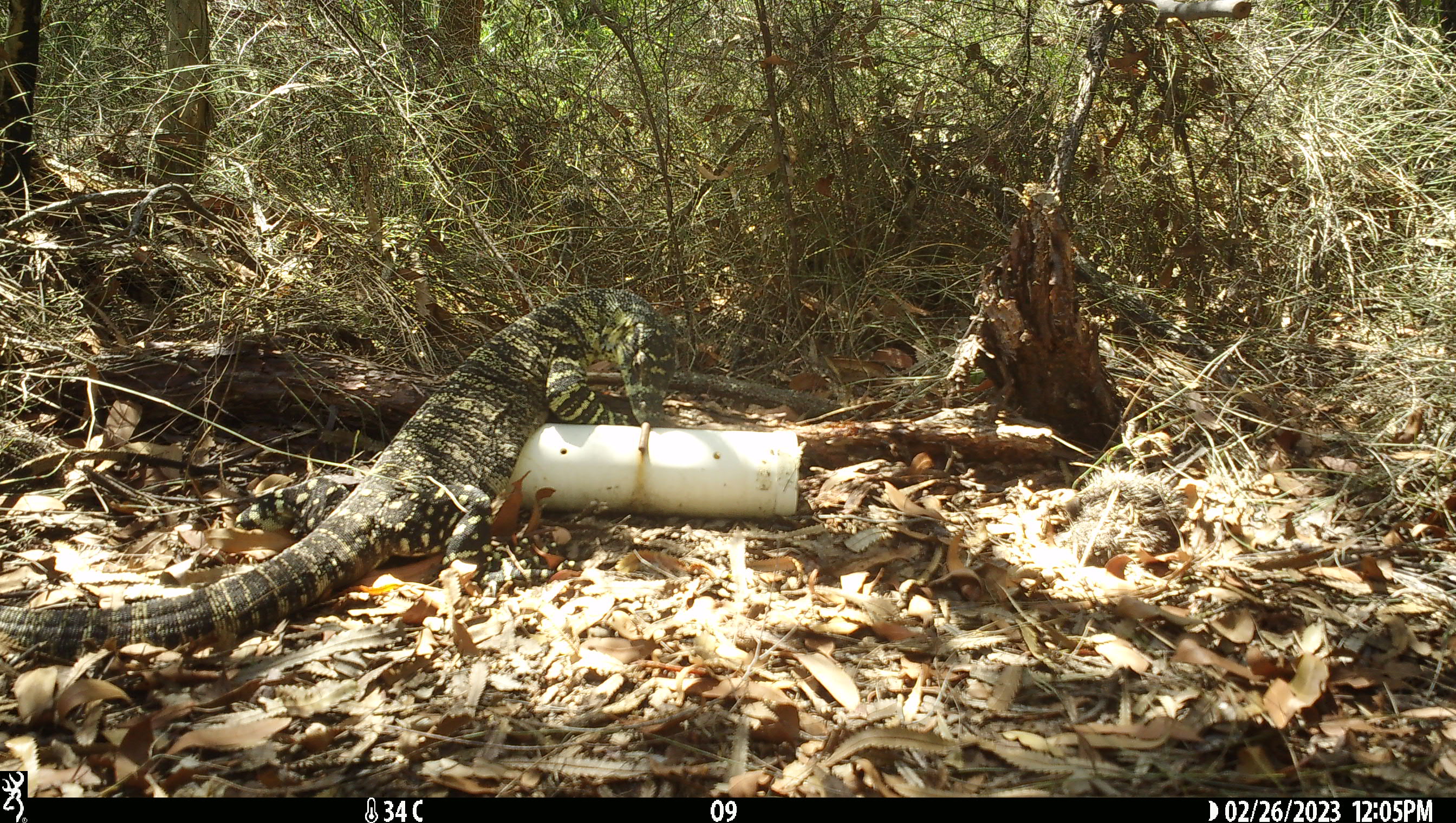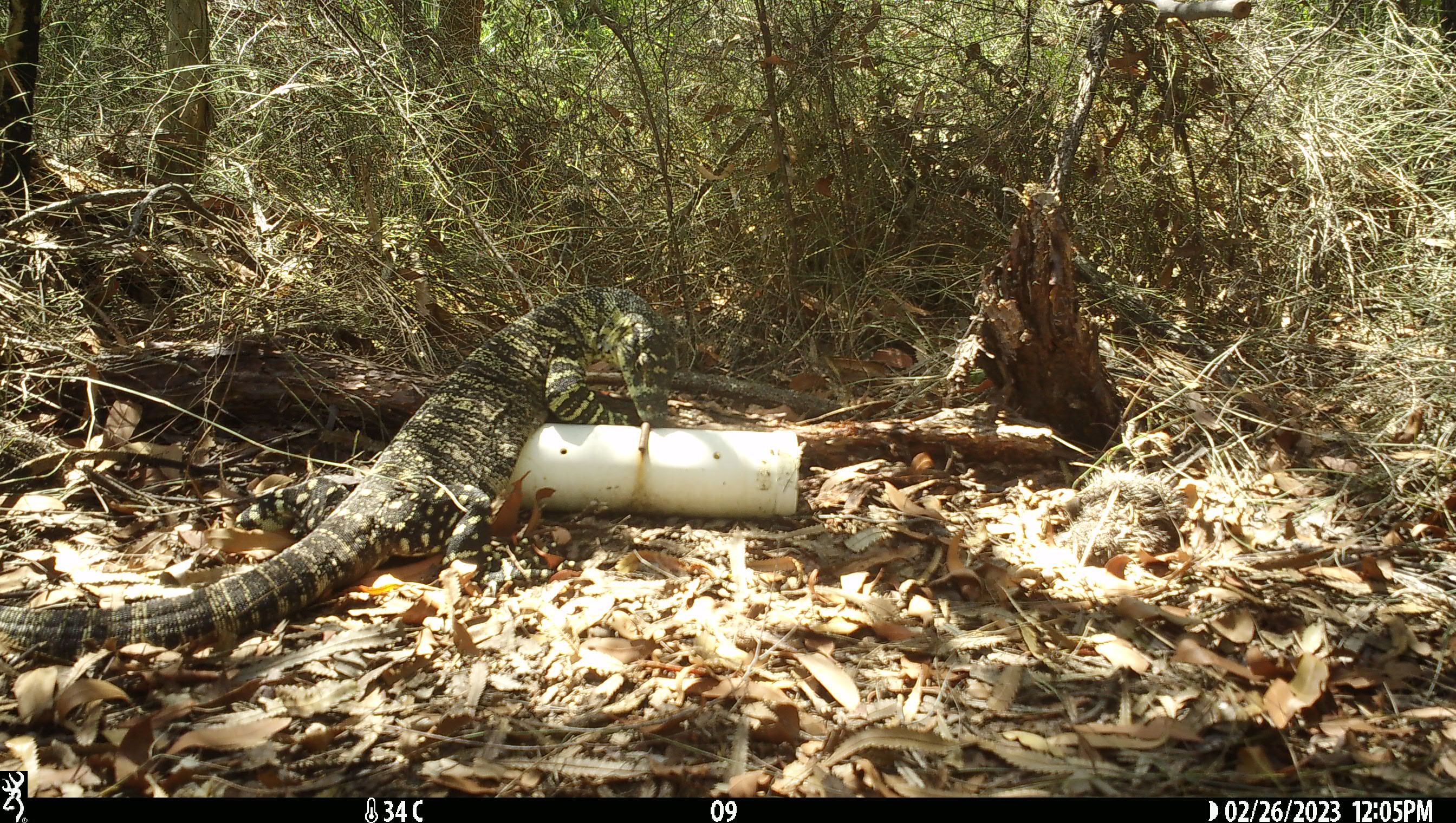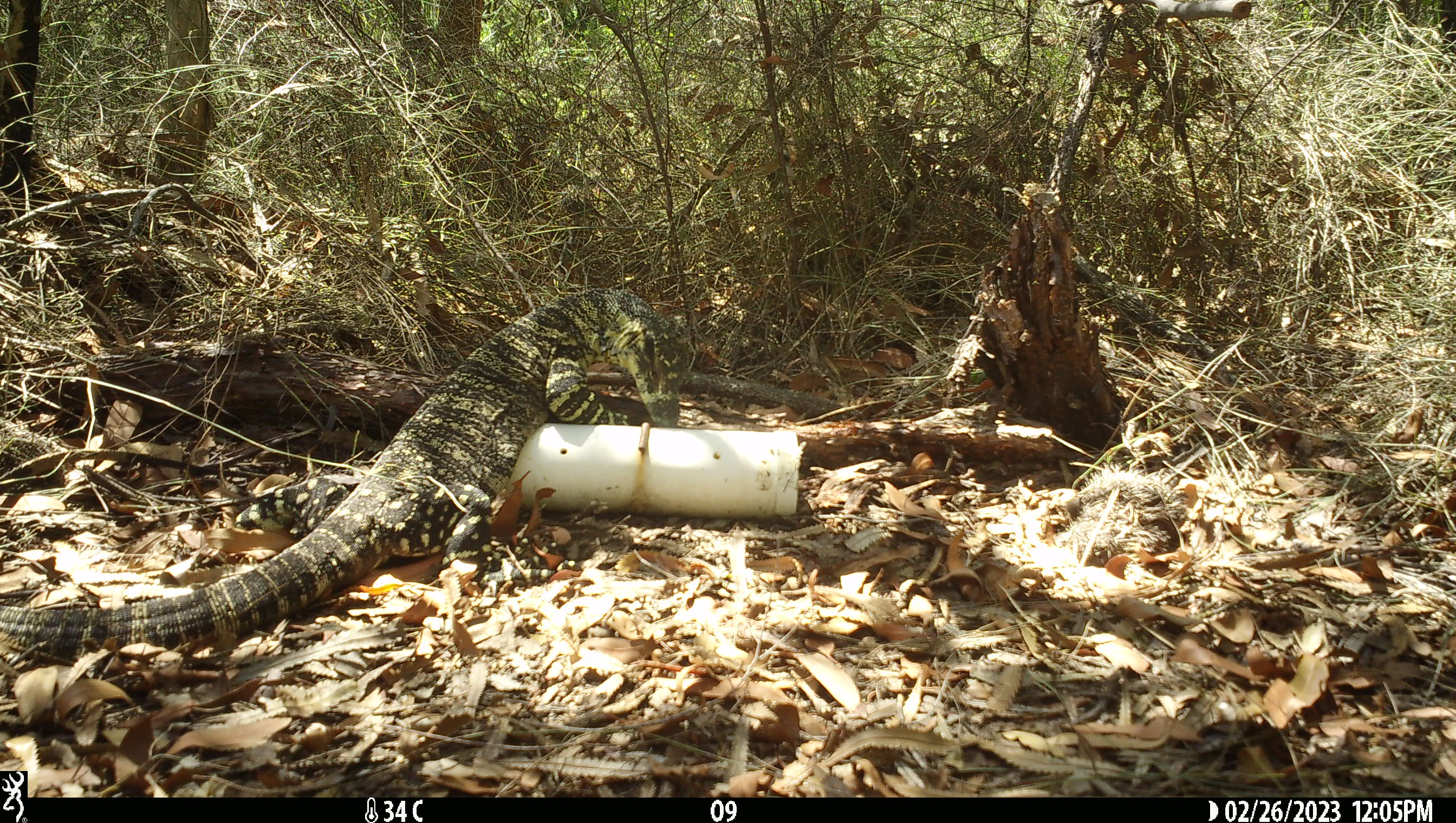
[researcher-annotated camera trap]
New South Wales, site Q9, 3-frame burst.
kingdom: Animalia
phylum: Chordata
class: Reptilia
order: Squamata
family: Varanidae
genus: Varanus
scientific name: Varanus varius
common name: lace monitor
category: goanna